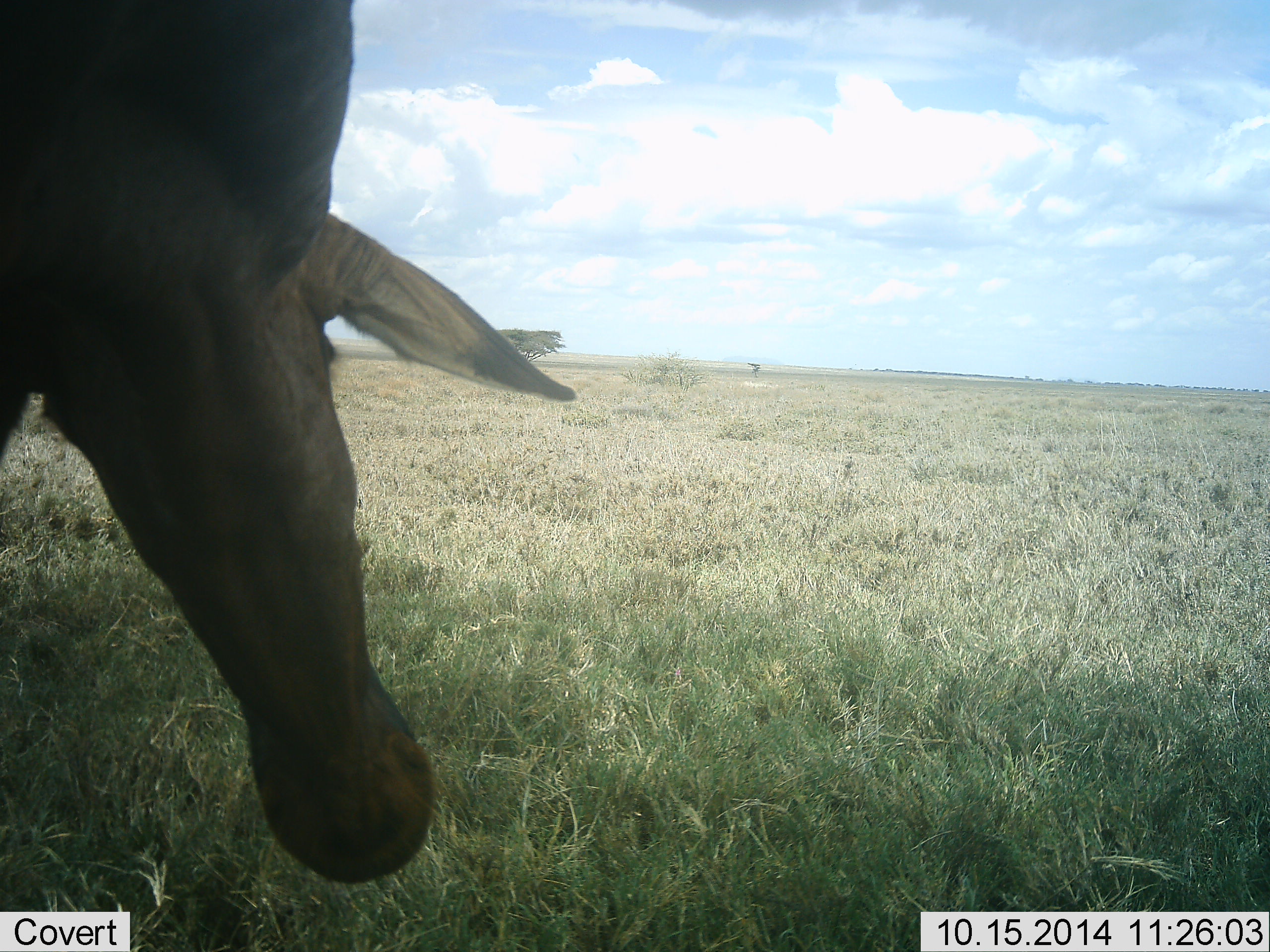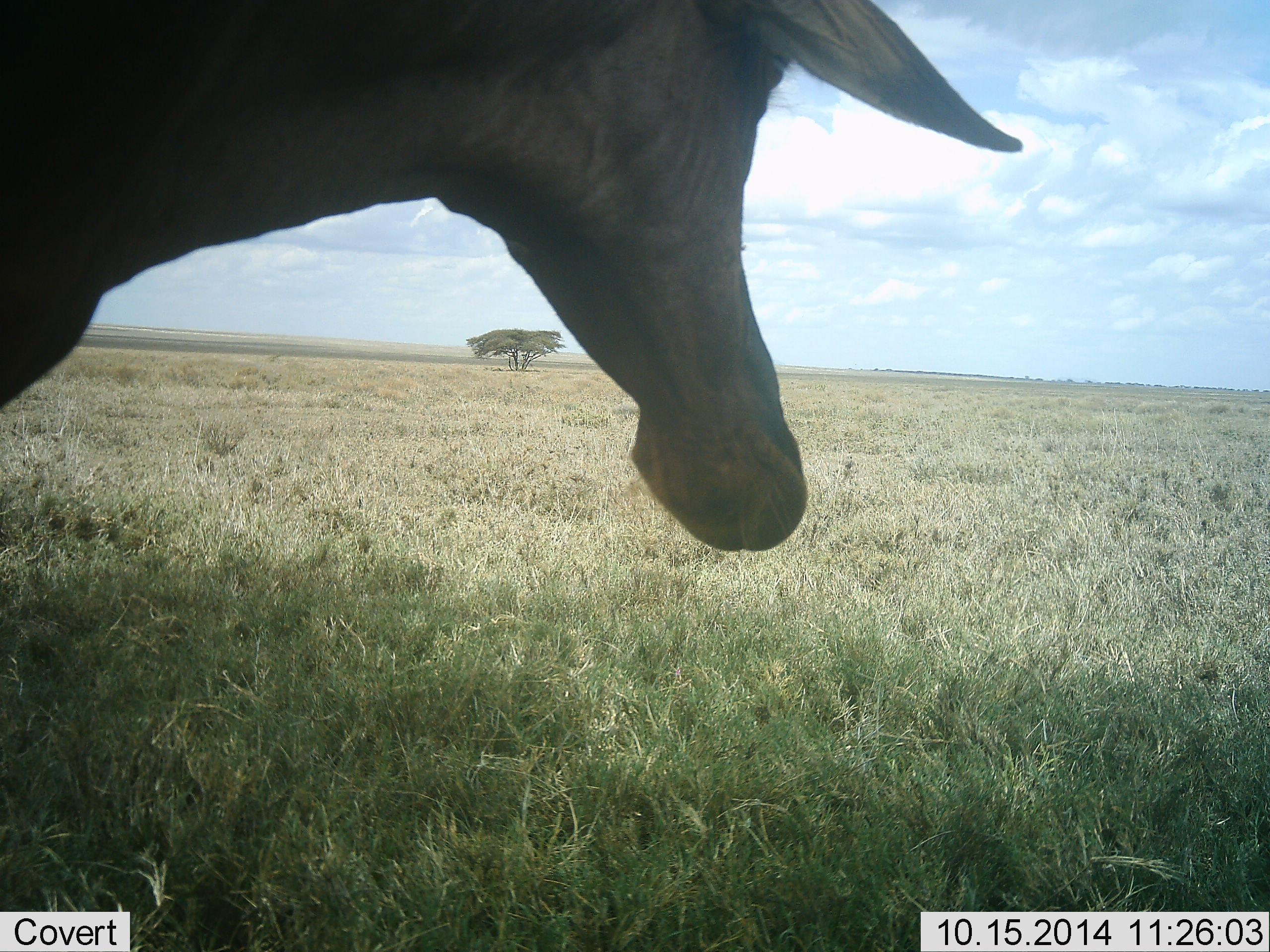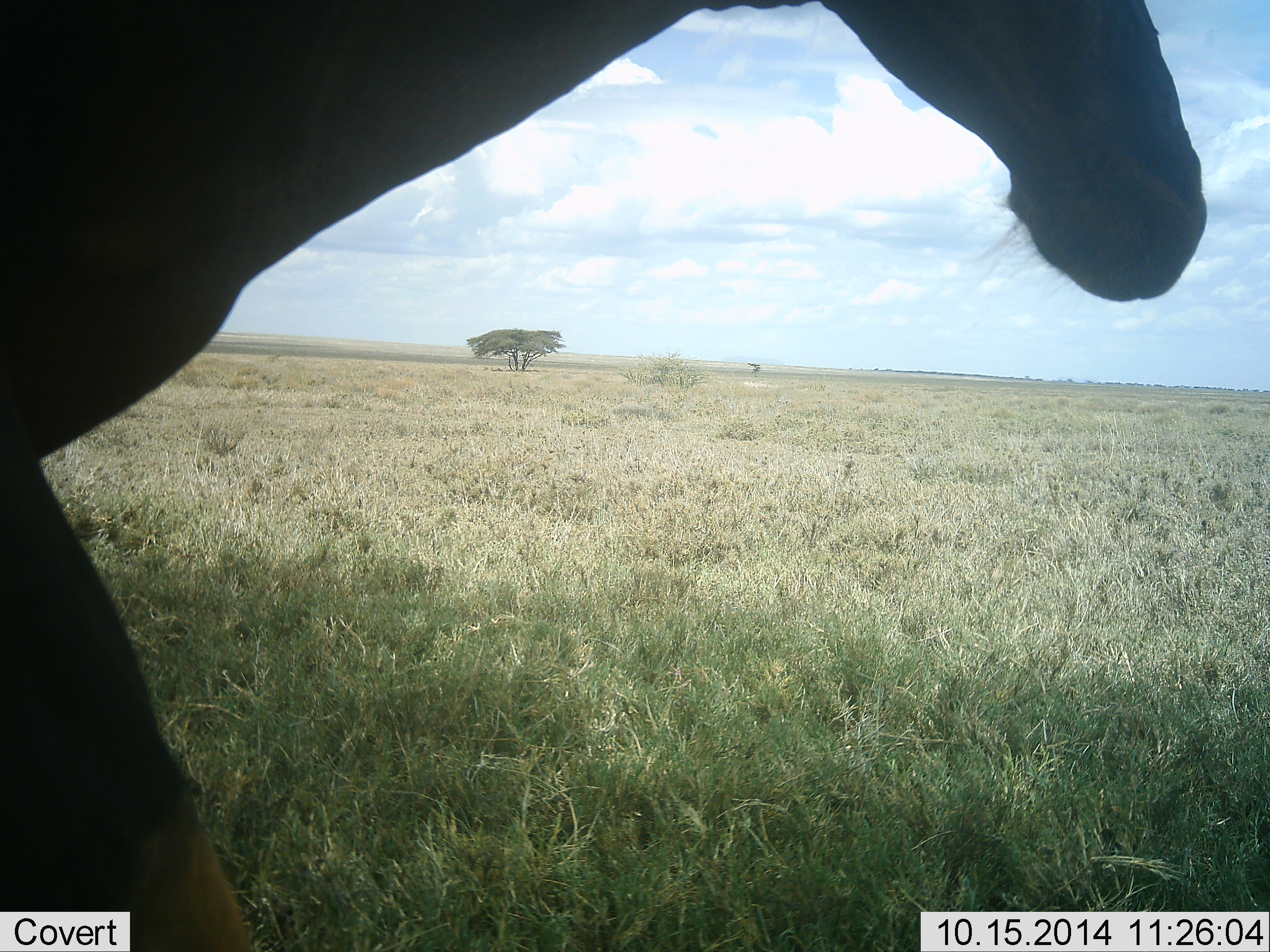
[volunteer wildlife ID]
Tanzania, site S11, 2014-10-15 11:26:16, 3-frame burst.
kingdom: Animalia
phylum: Chordata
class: Mammalia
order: Artiodactyla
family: Bovidae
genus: Damaliscus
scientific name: Damaliscus lunatus jimela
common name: topi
Topi (Damaliscus lunatus jimela), count 1. Behavior (volunteer vote fractions): standing 70%, resting 0%, moving 30%, interacting 0%. Young present (vote fraction): 0%. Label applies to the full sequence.